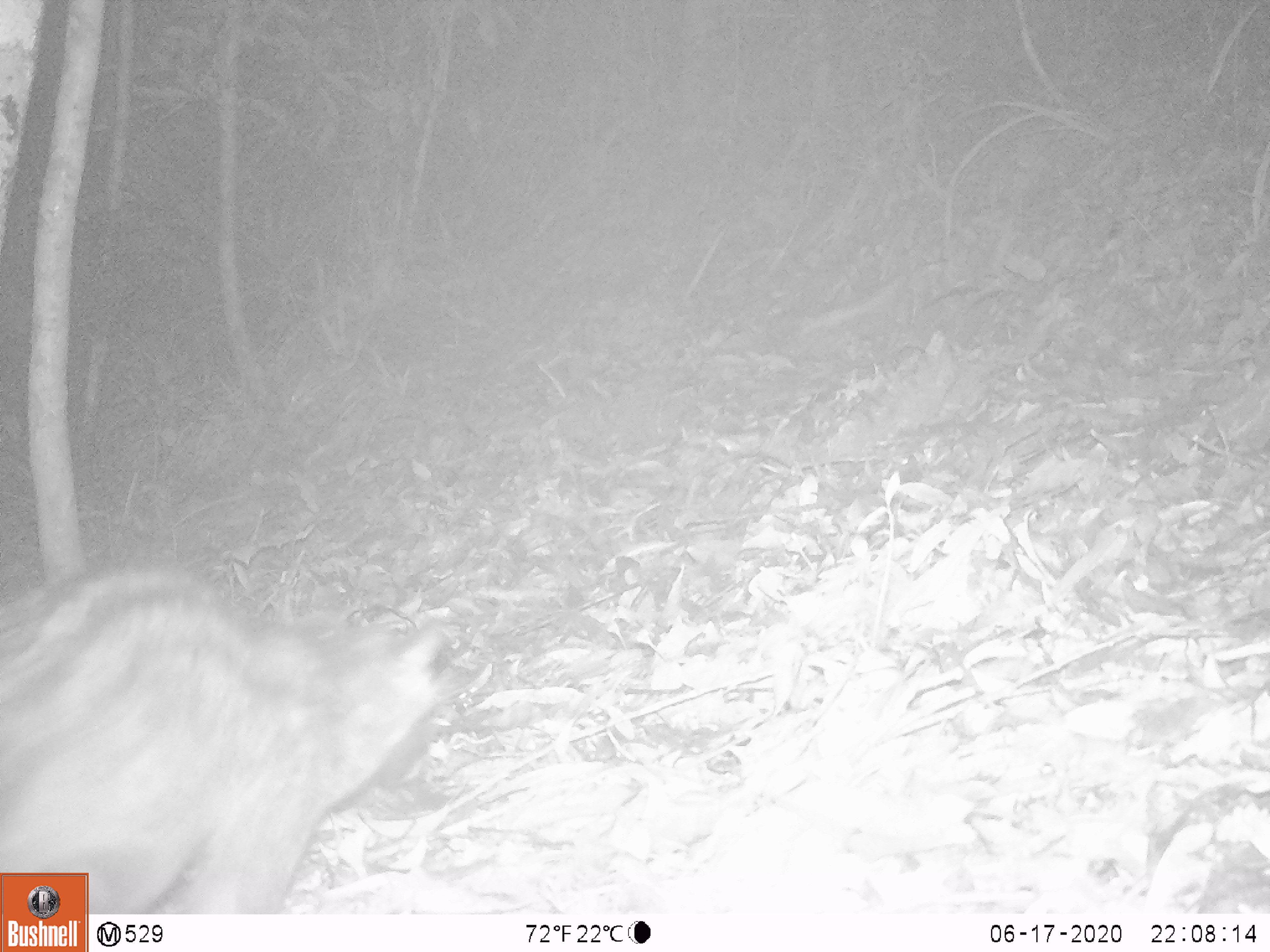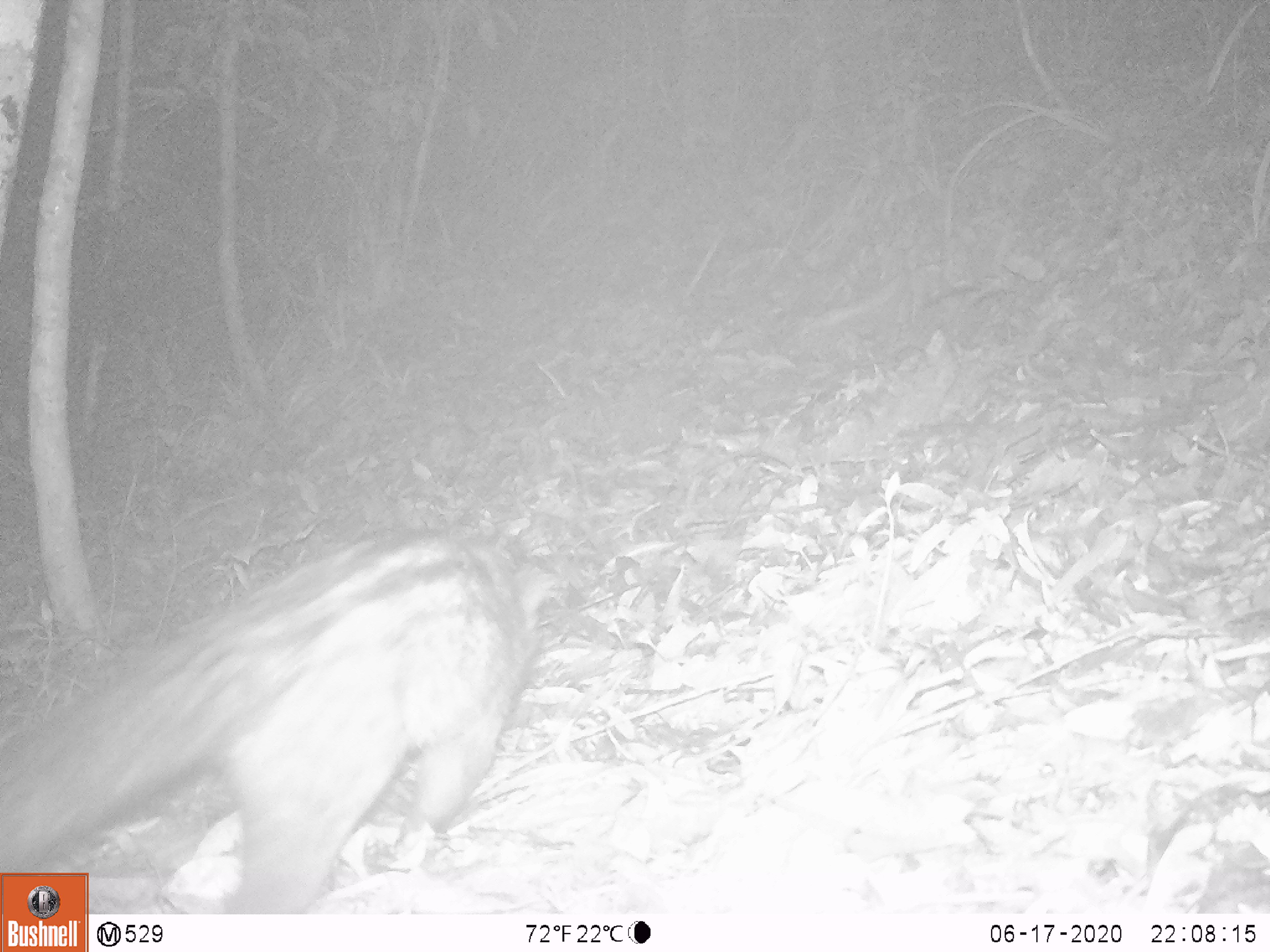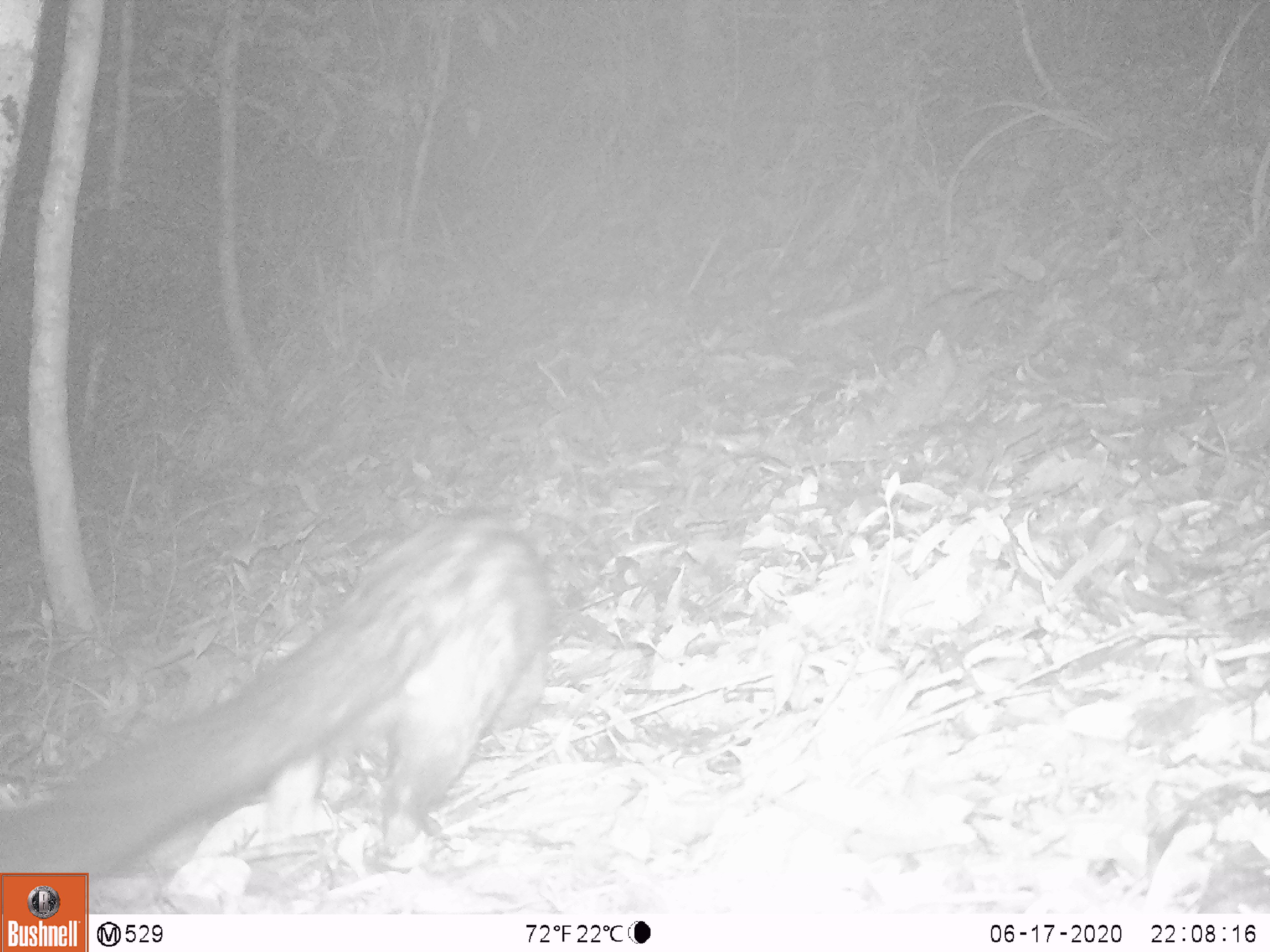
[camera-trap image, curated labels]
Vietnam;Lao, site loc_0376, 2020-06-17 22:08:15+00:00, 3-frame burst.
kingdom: Animalia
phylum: Chordata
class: Mammalia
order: Carnivora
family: Viverridae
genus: Paradoxurus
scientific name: Paradoxurus hermaphroditus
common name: common palm civet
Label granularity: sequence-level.